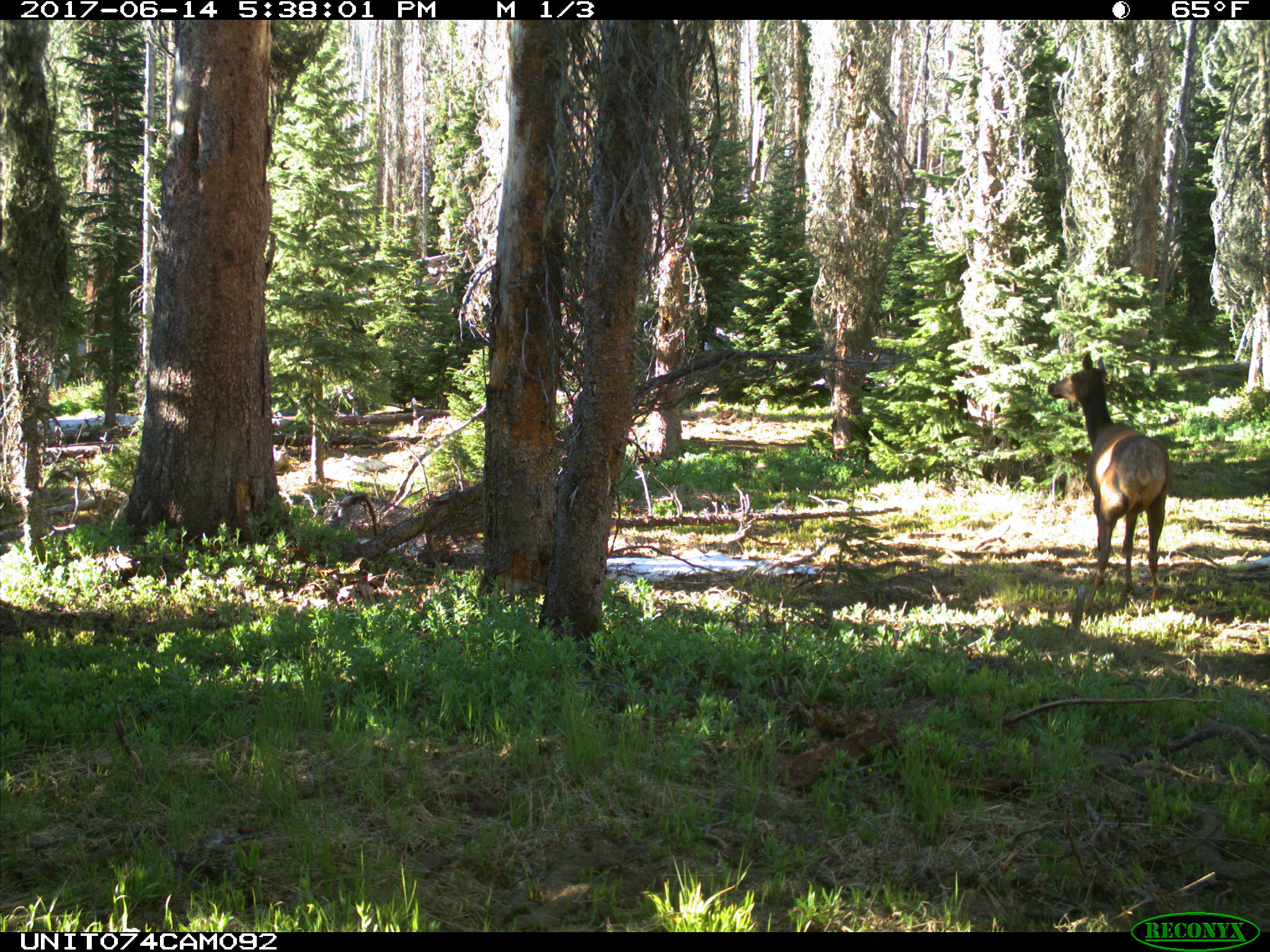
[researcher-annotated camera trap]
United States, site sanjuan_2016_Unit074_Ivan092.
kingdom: Animalia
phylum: Chordata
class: Mammalia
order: Artiodactyla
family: Cervidae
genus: Cervus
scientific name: Cervus elaphus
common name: red deer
Cervus elaphus (red deer).